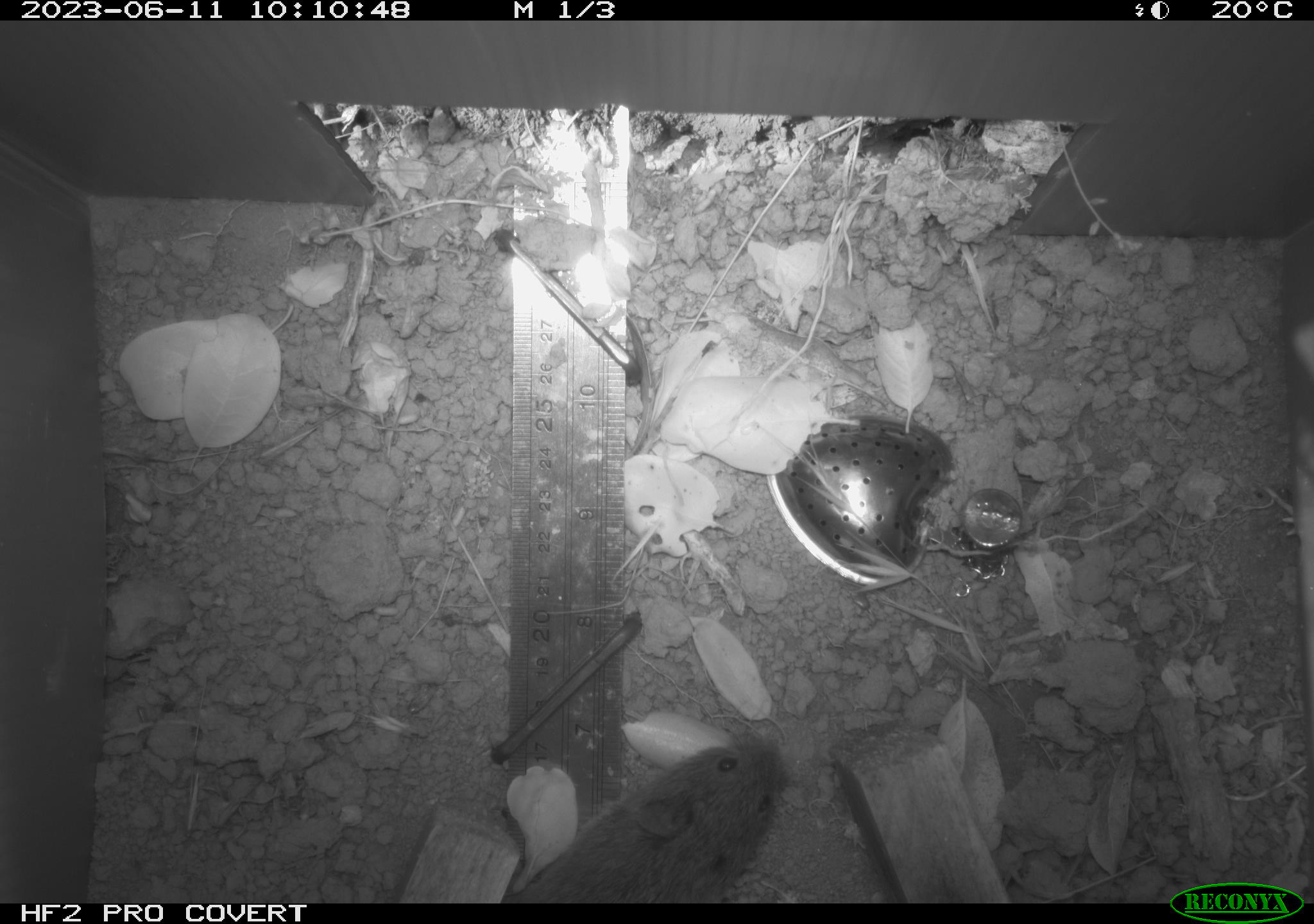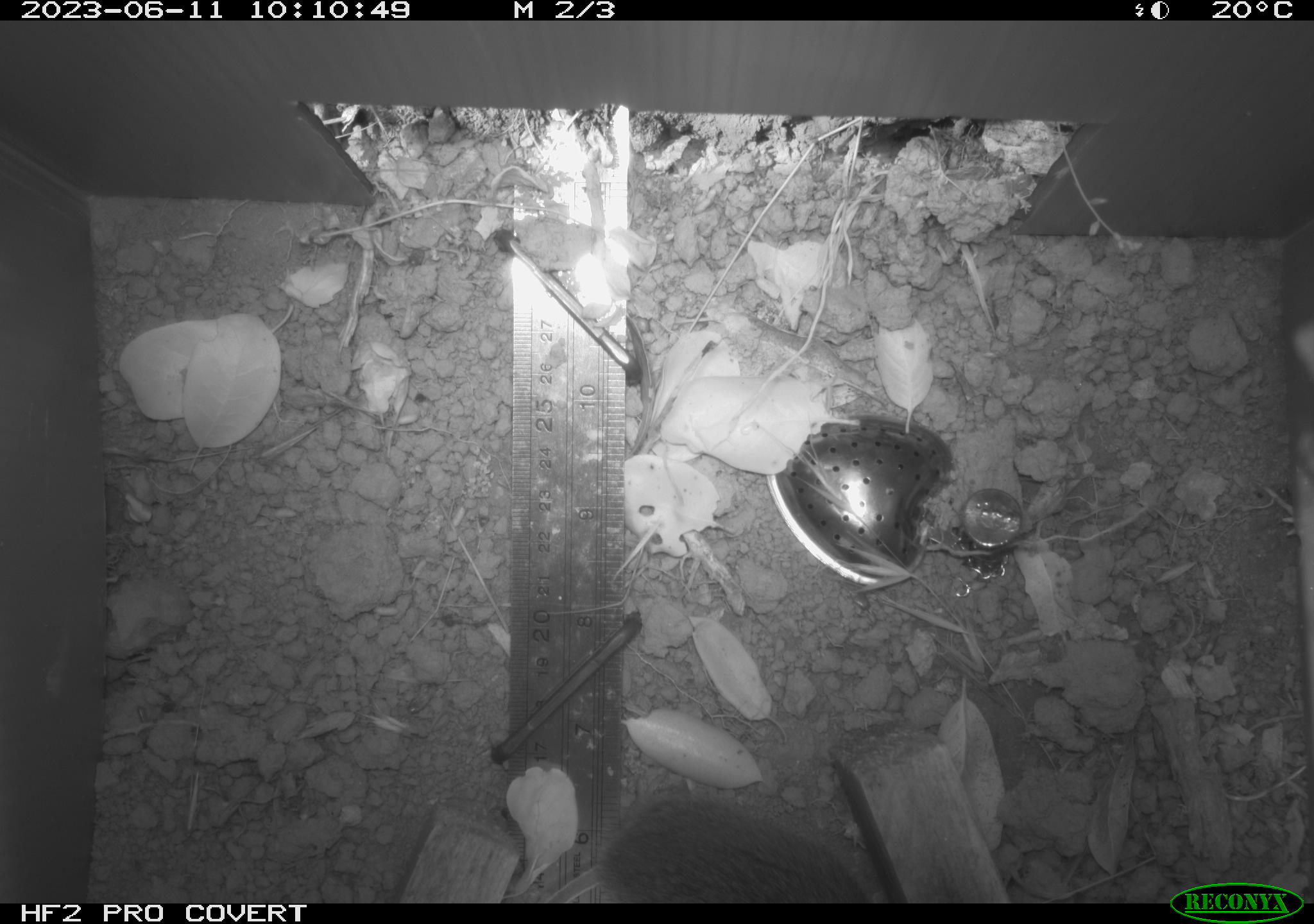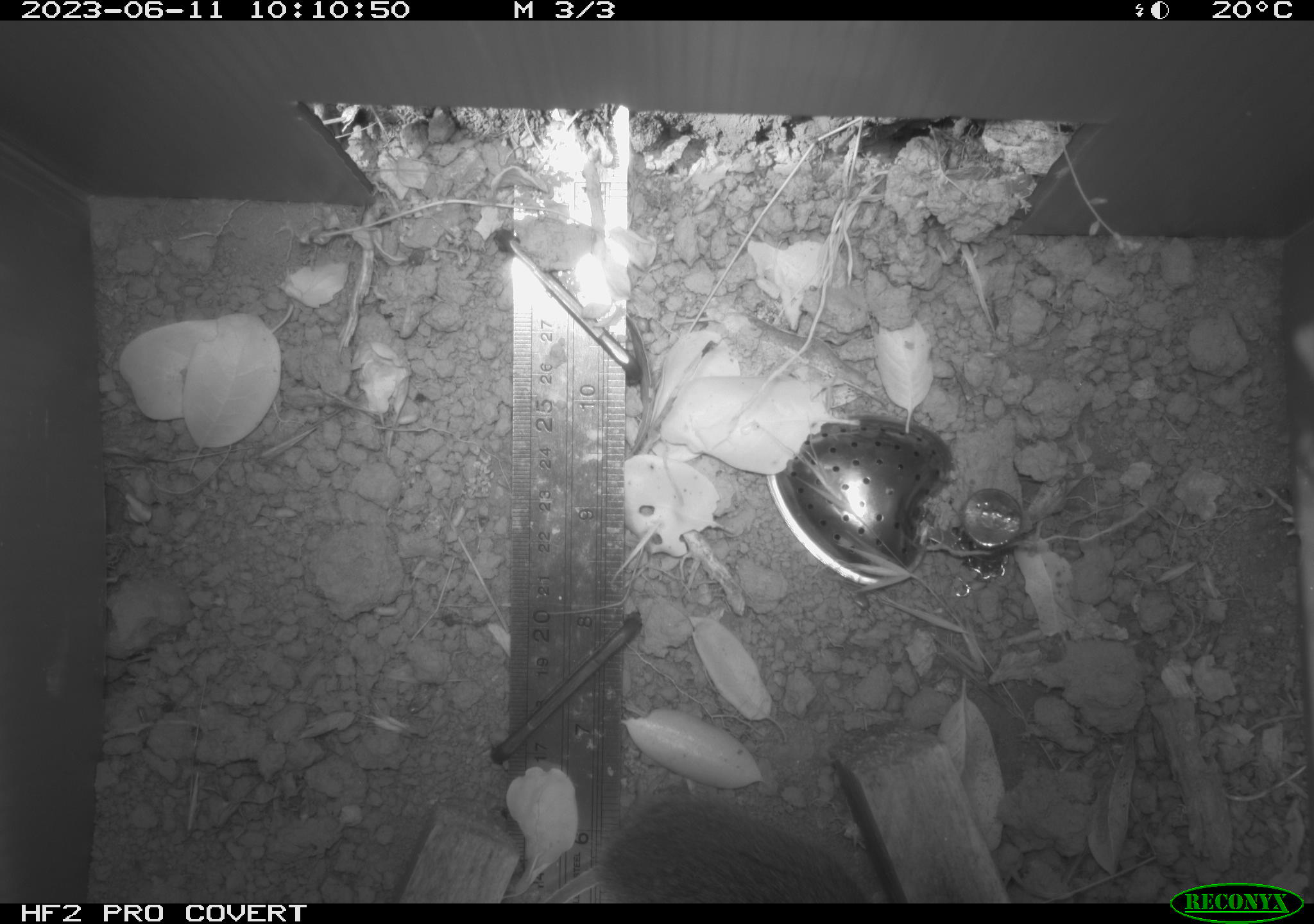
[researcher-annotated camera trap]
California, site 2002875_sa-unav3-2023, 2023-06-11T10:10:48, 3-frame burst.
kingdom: Animalia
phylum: Chordata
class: Mammalia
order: Rodentia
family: Cricetidae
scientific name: Arvicolinae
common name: voles, lemmings, and muskrats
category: arvicolinae subfamily